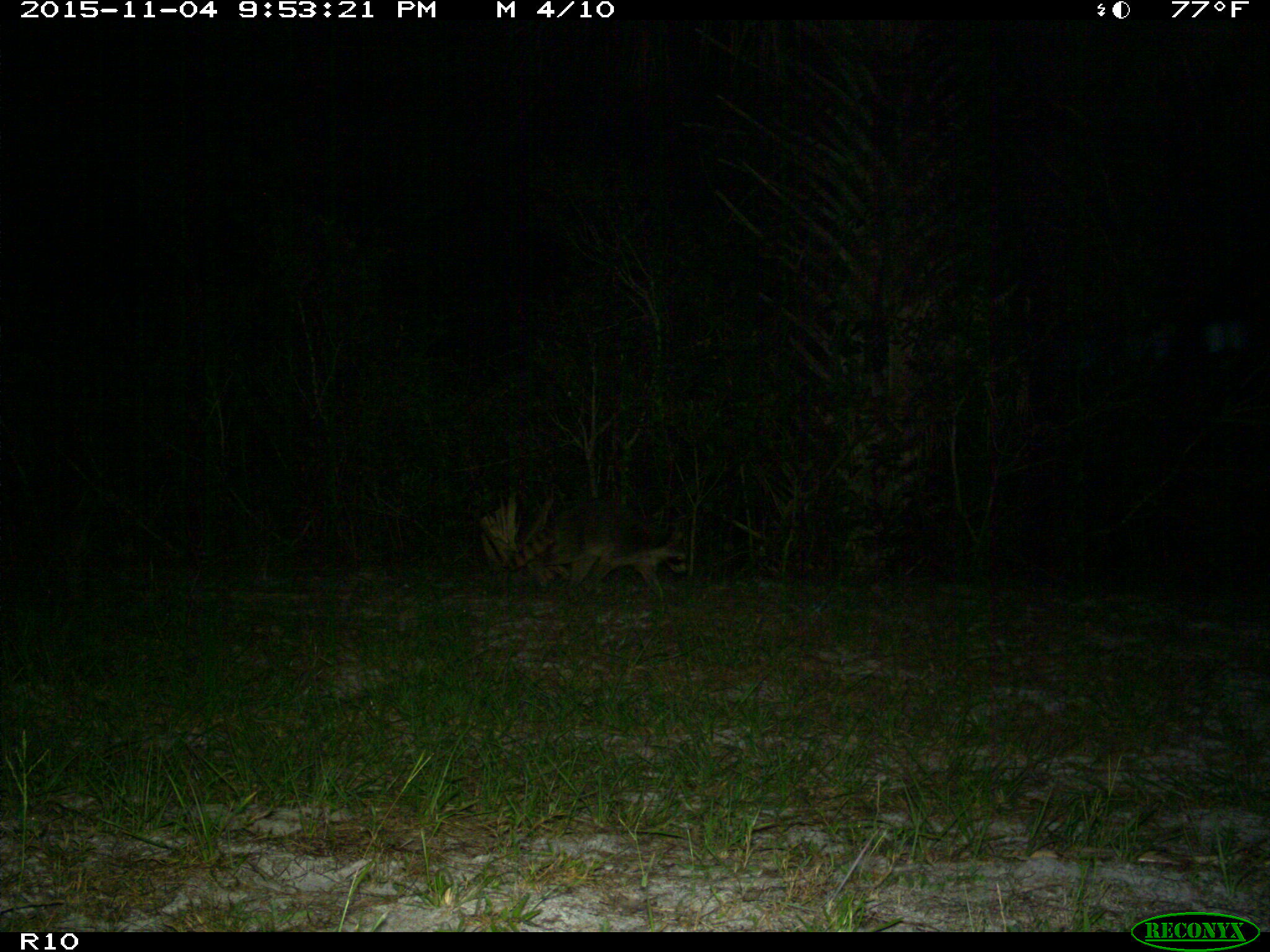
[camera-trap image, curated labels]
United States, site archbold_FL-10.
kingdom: Animalia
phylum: Chordata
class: Mammalia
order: Carnivora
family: Procyonidae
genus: Procyon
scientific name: Procyon lotor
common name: common raccoon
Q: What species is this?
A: Procyon lotor (common raccoon).